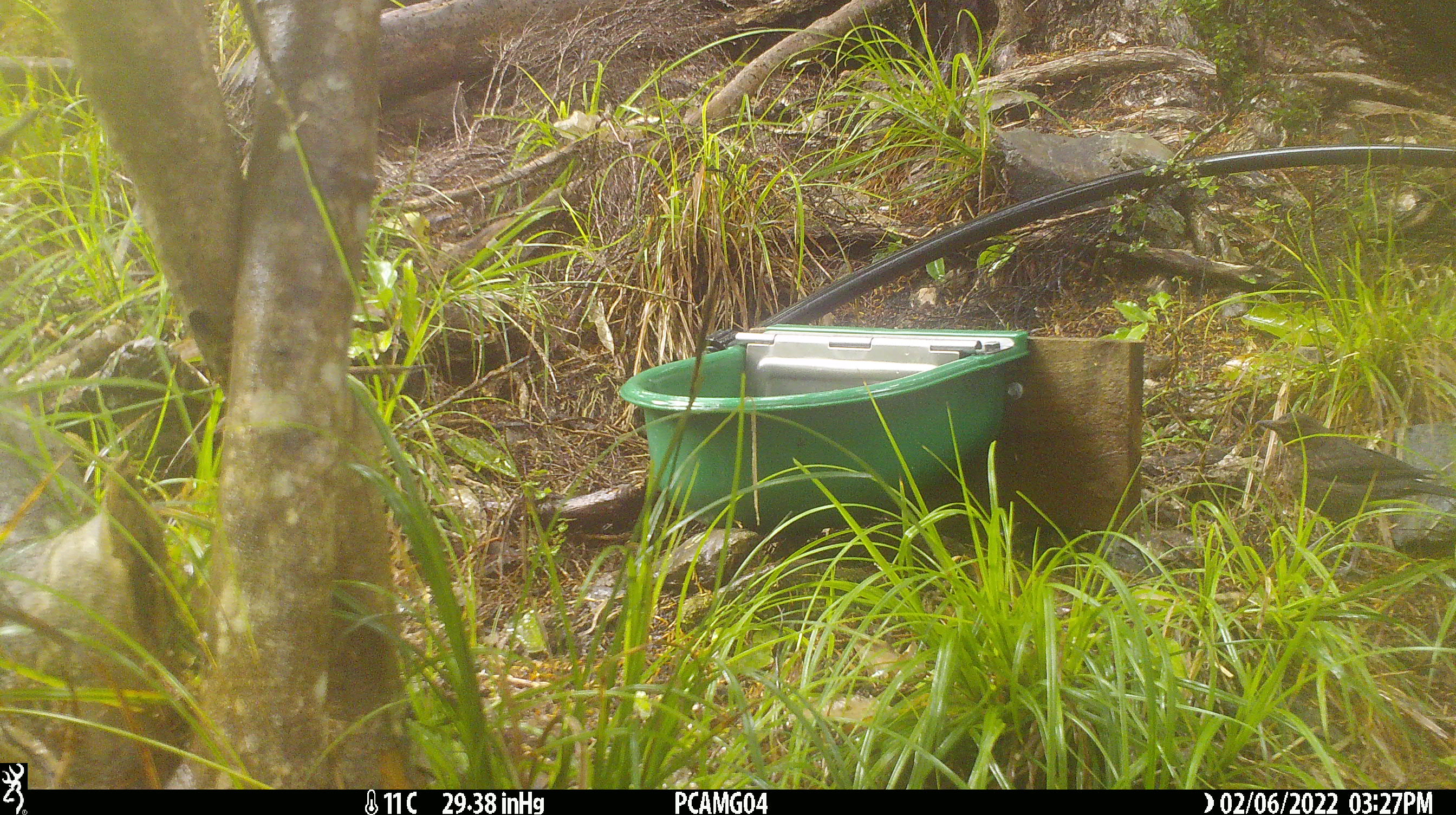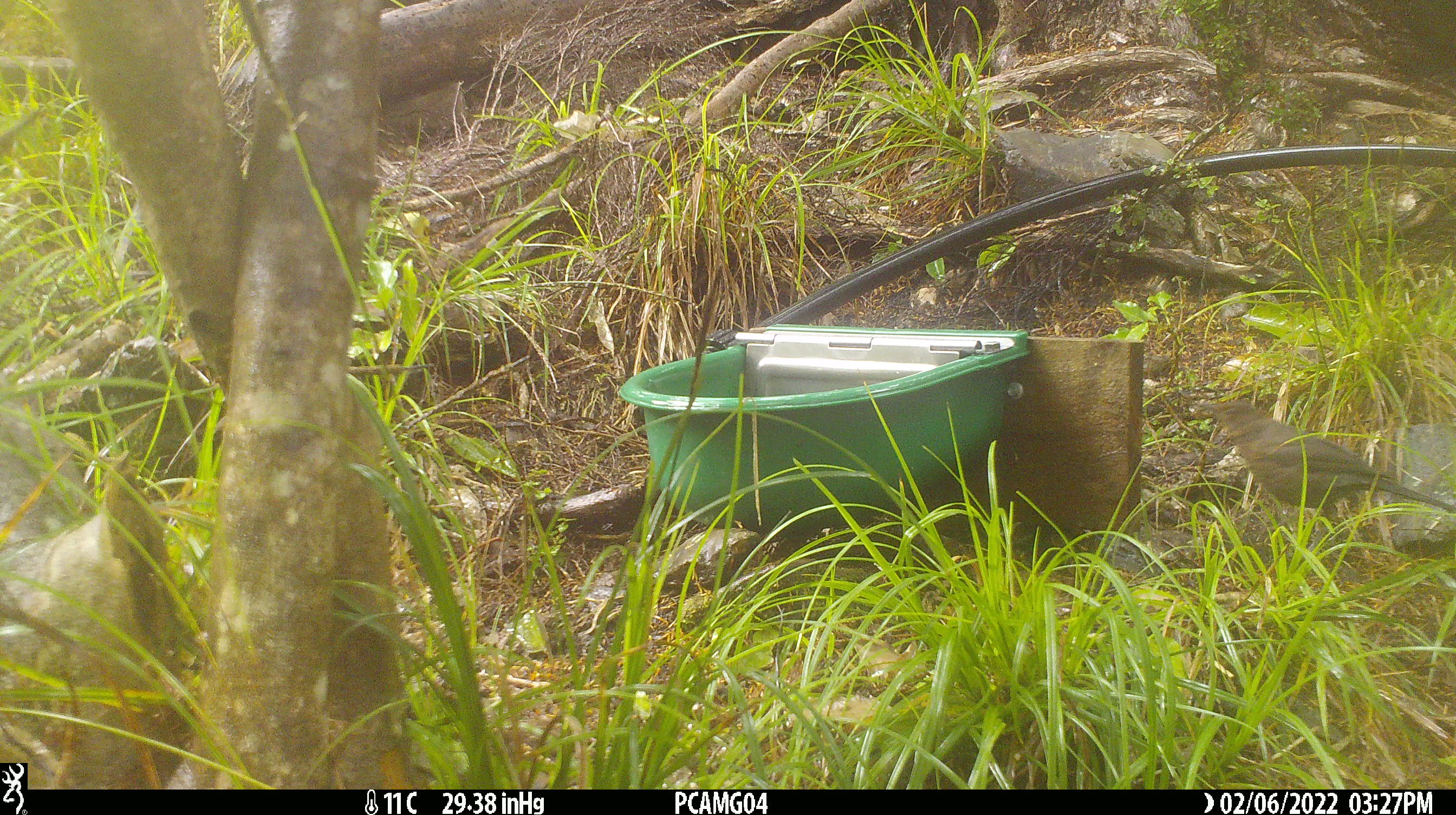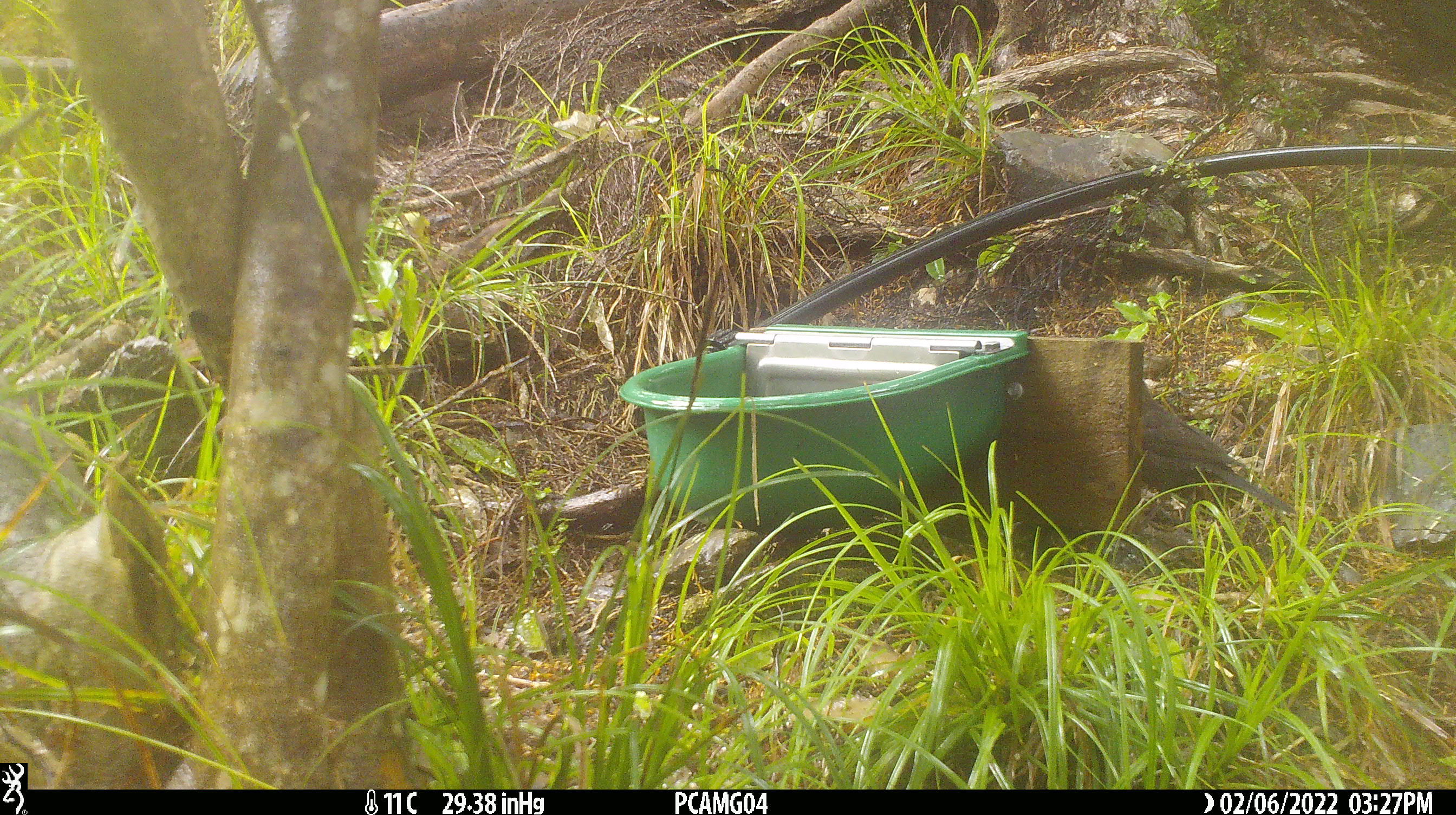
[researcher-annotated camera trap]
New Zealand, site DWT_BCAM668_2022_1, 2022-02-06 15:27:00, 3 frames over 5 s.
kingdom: Animalia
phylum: Chordata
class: Aves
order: Passeriformes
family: Turdidae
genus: Turdus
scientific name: Turdus merula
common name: eurasian blackbird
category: blackbird